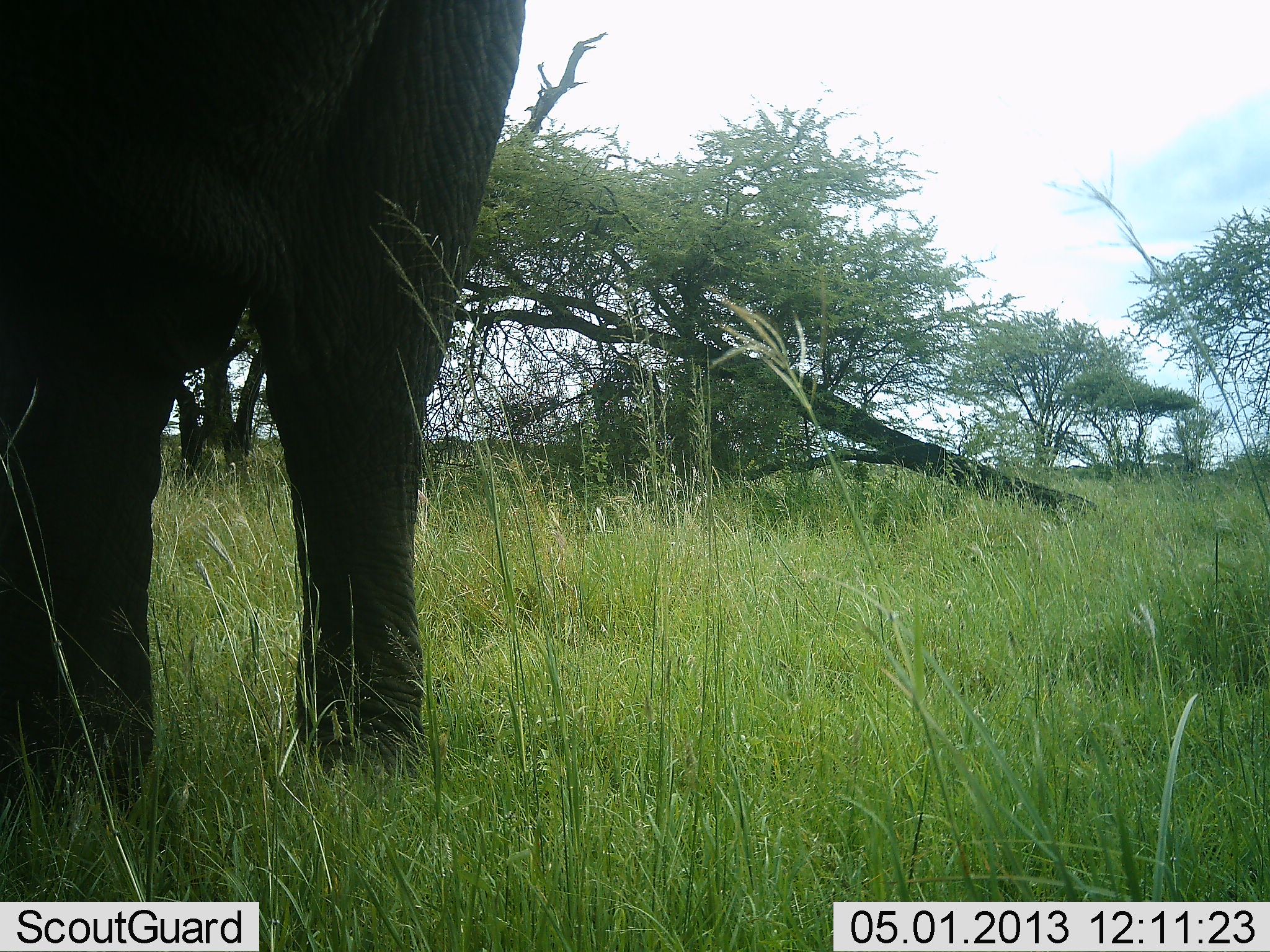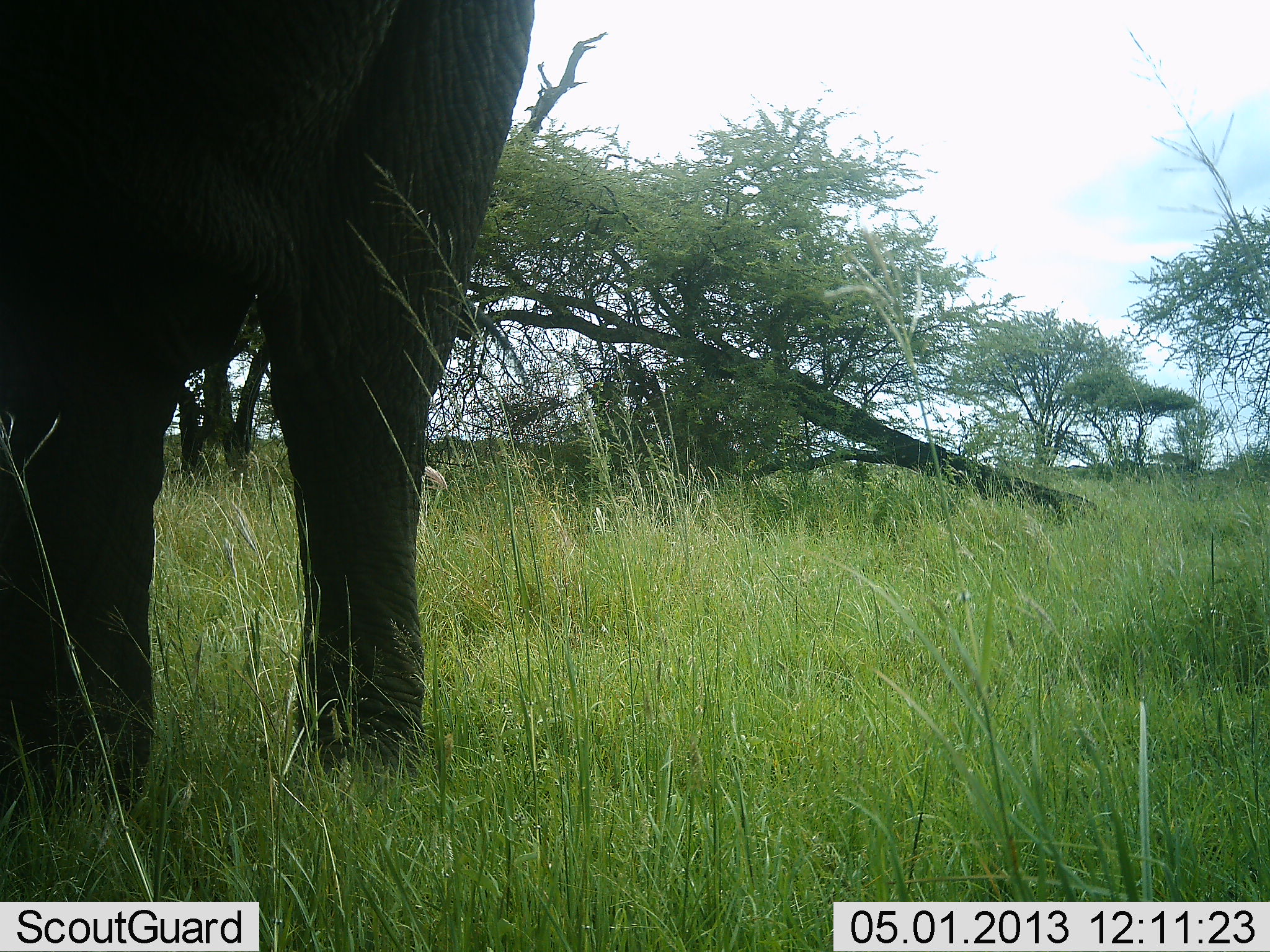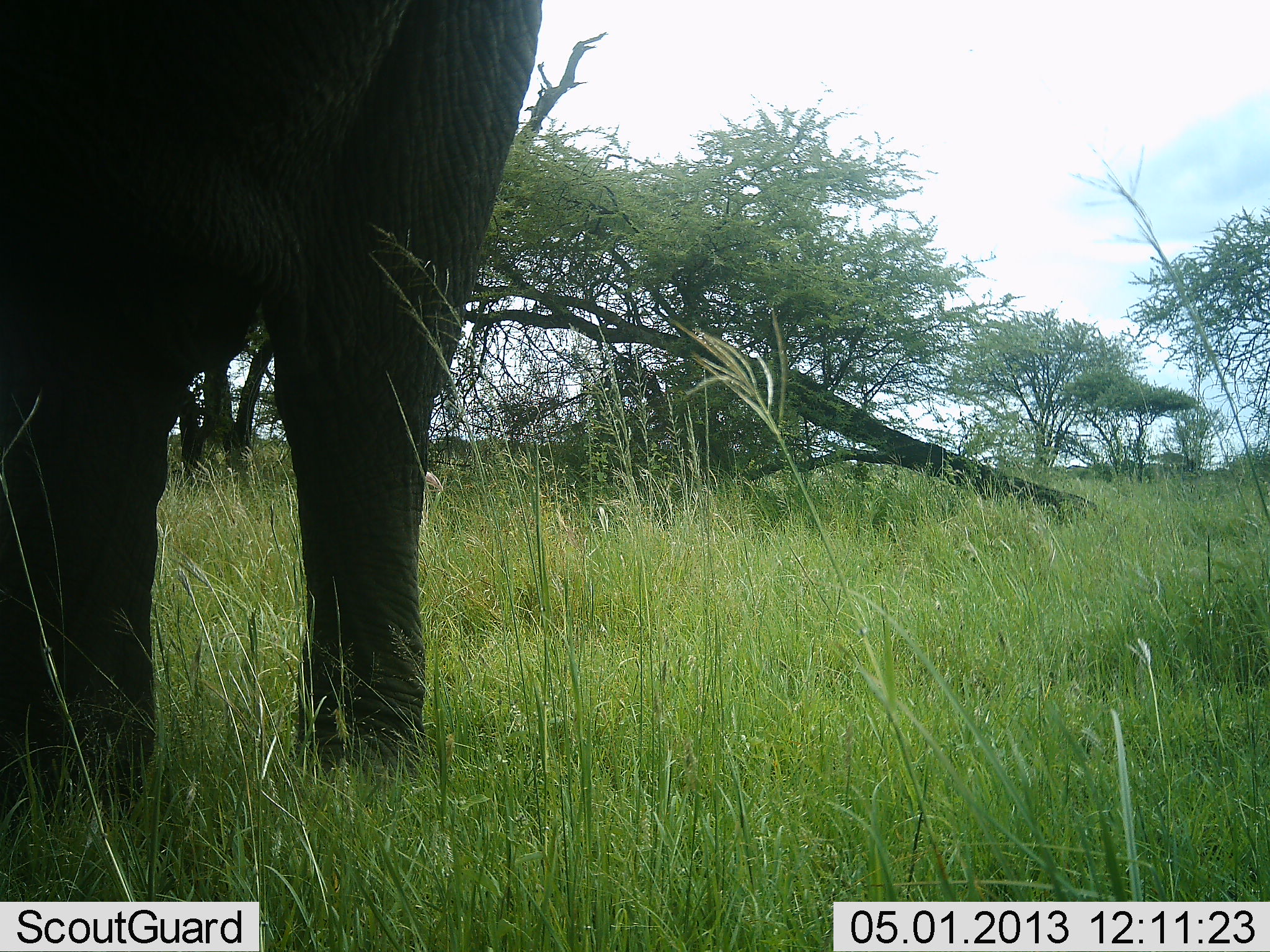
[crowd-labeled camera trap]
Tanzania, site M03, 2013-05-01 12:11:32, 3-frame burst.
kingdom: Animalia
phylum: Chordata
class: Mammalia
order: Proboscidea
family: Elephantidae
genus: Loxodonta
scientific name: Loxodonta africana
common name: african bush elephant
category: elephant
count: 1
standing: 100%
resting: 0%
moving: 0%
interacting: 0%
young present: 0%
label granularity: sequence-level